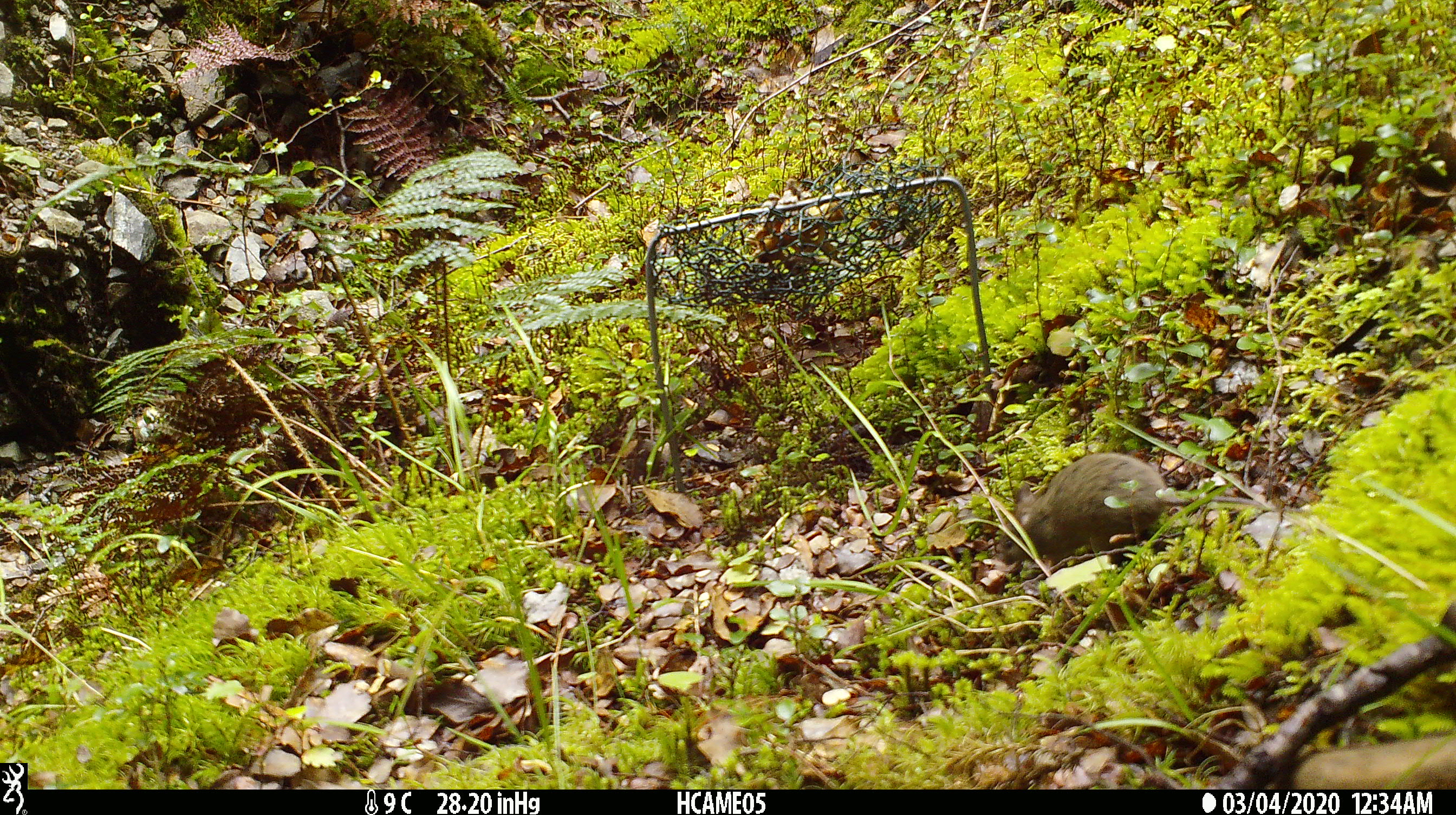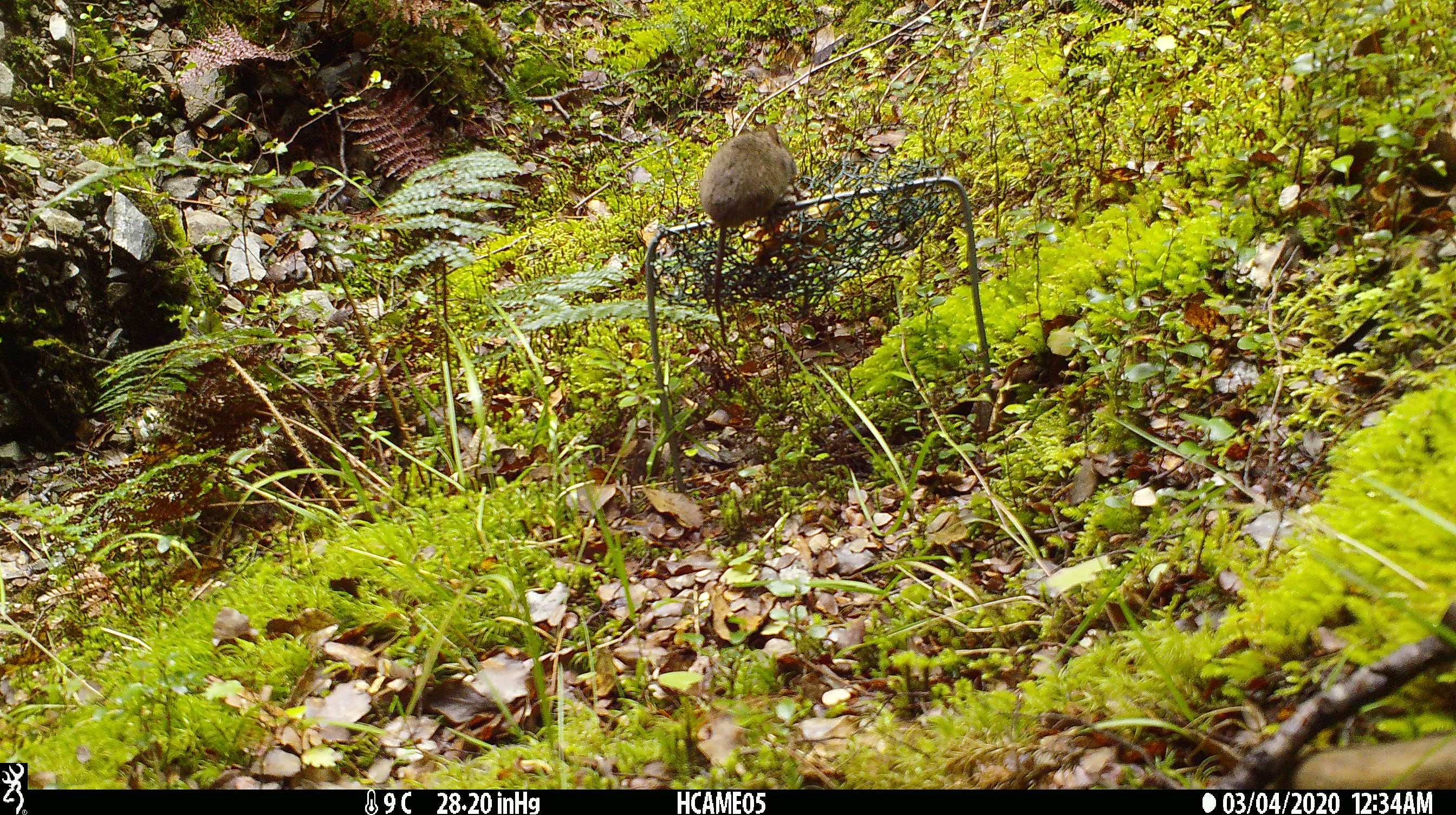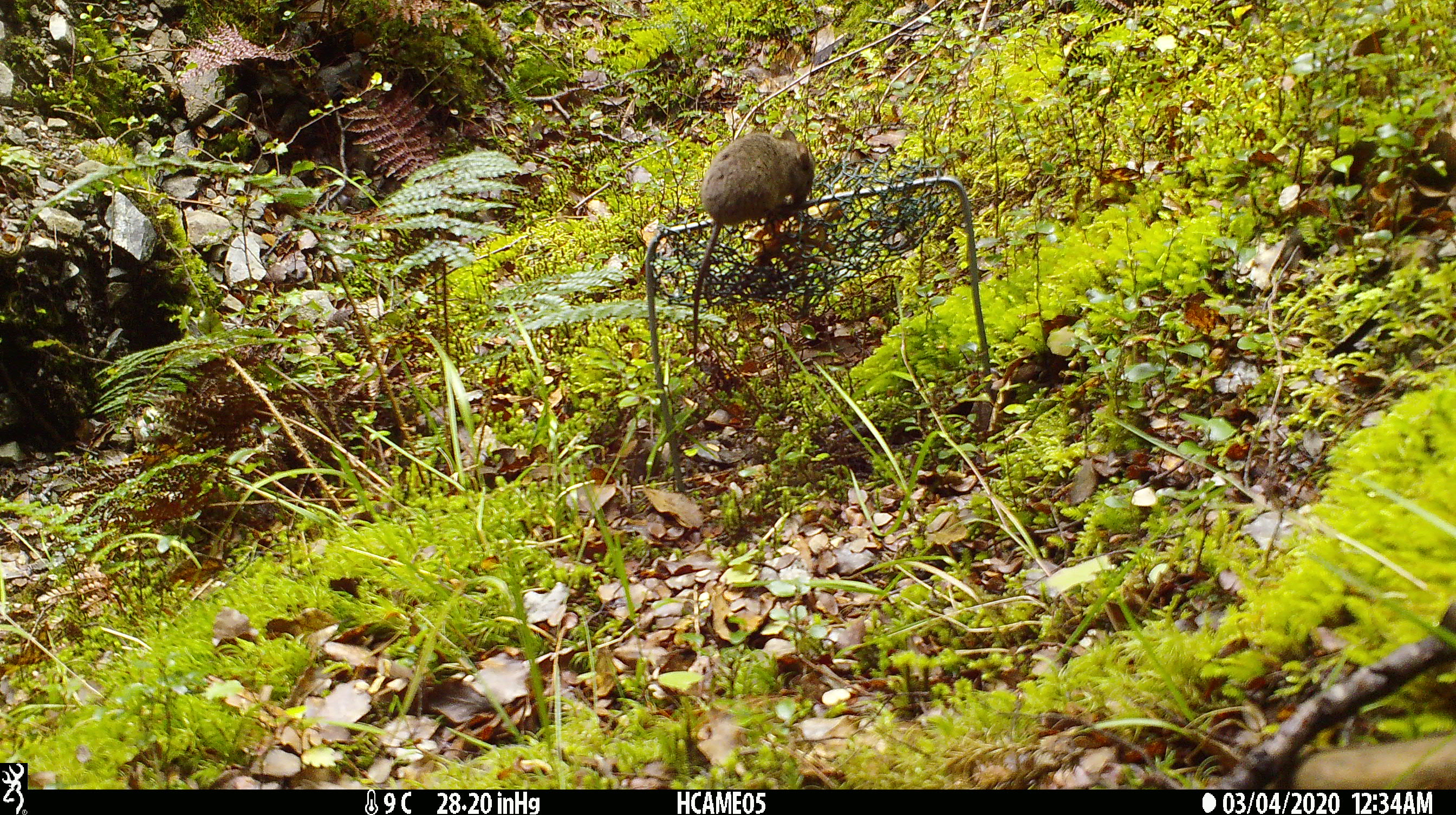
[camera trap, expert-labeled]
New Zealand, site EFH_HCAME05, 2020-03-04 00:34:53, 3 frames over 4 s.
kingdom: Animalia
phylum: Chordata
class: Mammalia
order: Rodentia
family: Muridae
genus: Mus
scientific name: Mus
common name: mouse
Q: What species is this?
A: Mouse (Mus).